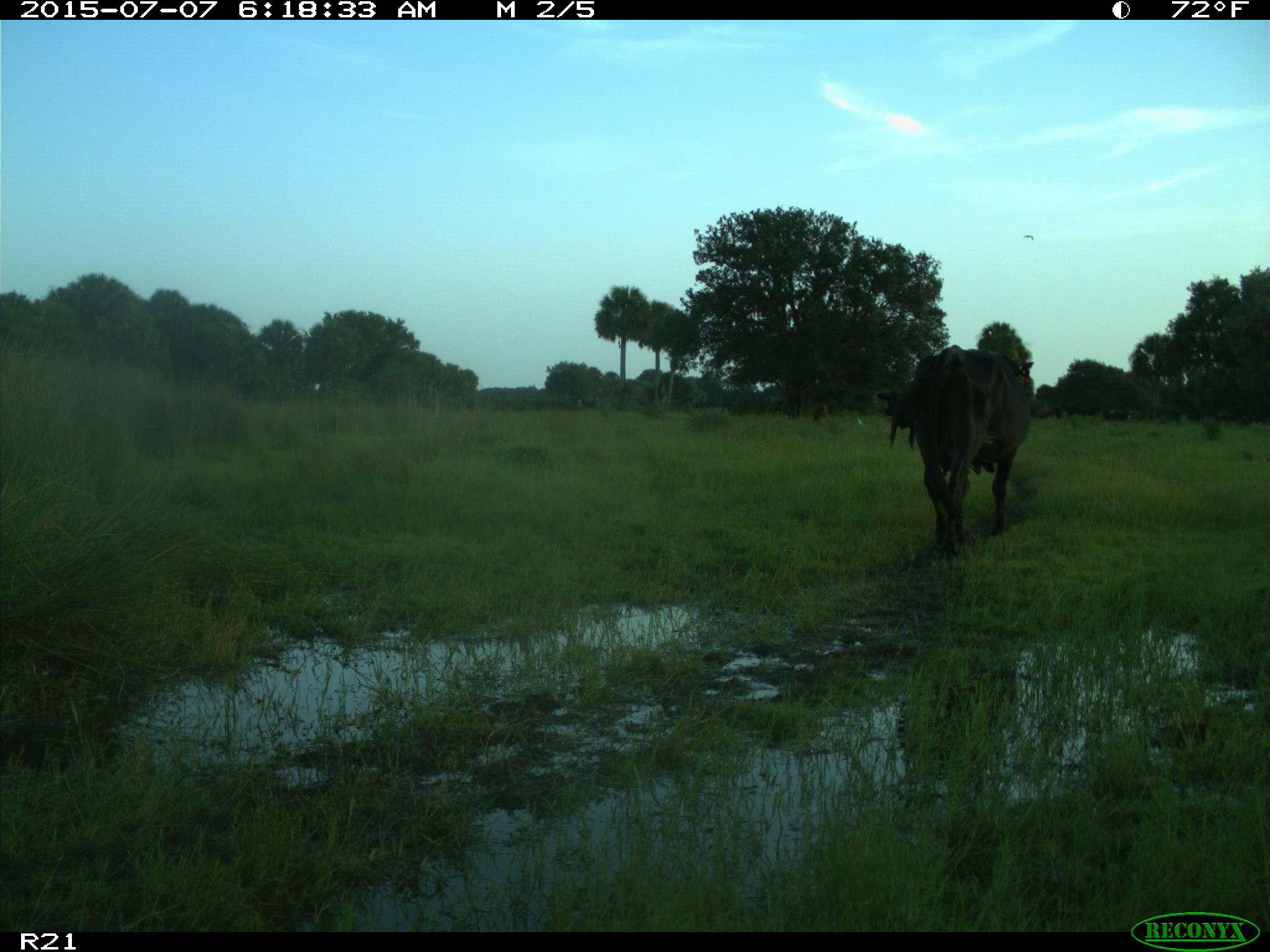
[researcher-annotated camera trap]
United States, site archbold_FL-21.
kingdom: Animalia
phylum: Chordata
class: Mammalia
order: Artiodactyla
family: Bovidae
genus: Bos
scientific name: Bos taurus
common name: domestic cow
Bos taurus (domestic cow).